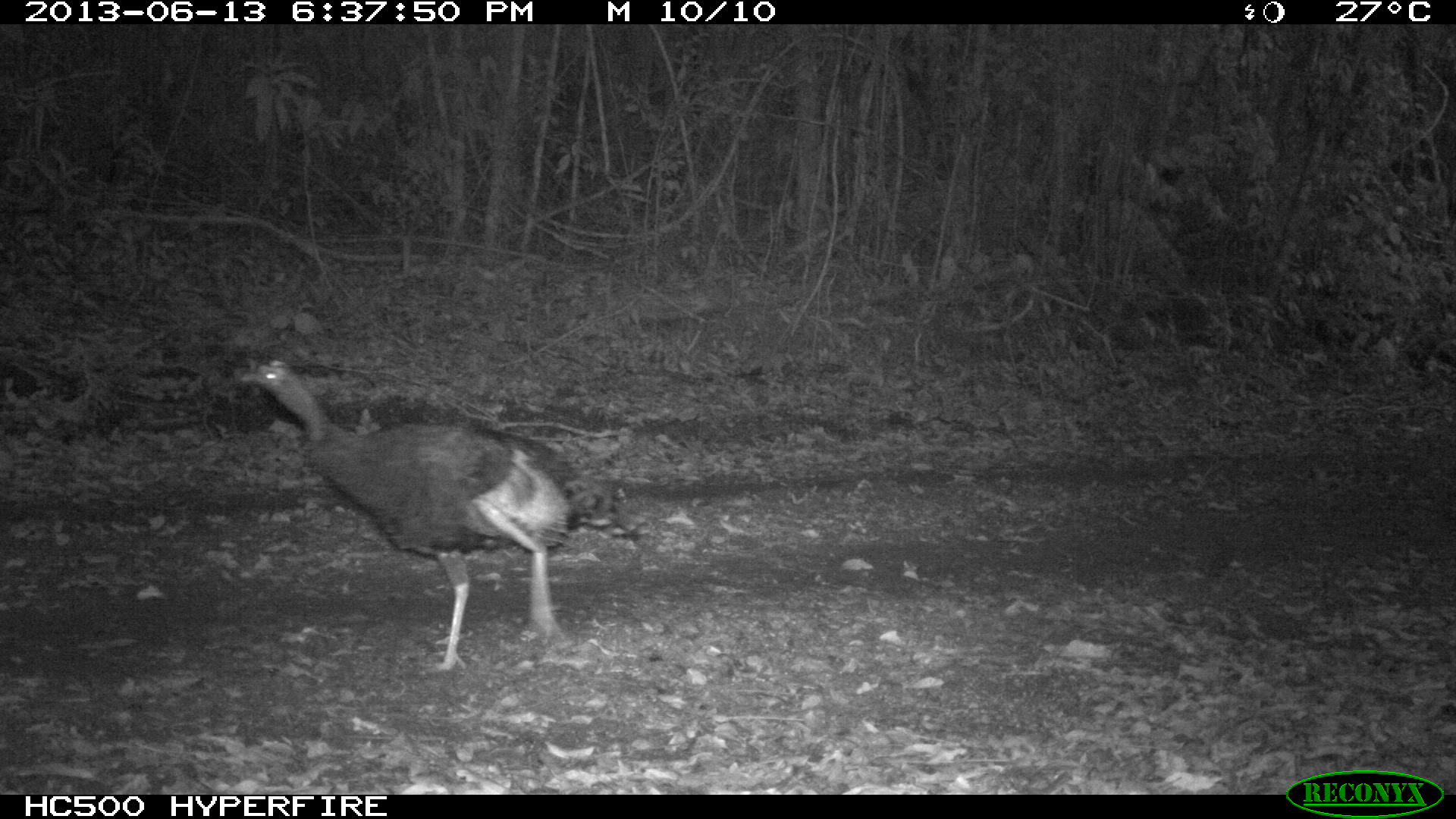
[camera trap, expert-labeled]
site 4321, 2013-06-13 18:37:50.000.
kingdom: Animalia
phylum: Chordata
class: Aves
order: Galliformes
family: Phasianidae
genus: Meleagris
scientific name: Meleagris ocellata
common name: ocellated turkey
Meleagris ocellata (ocellated turkey), count 2.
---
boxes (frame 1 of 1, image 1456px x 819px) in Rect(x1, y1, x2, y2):
meleagris ocellata: Rect(239, 357, 640, 668)